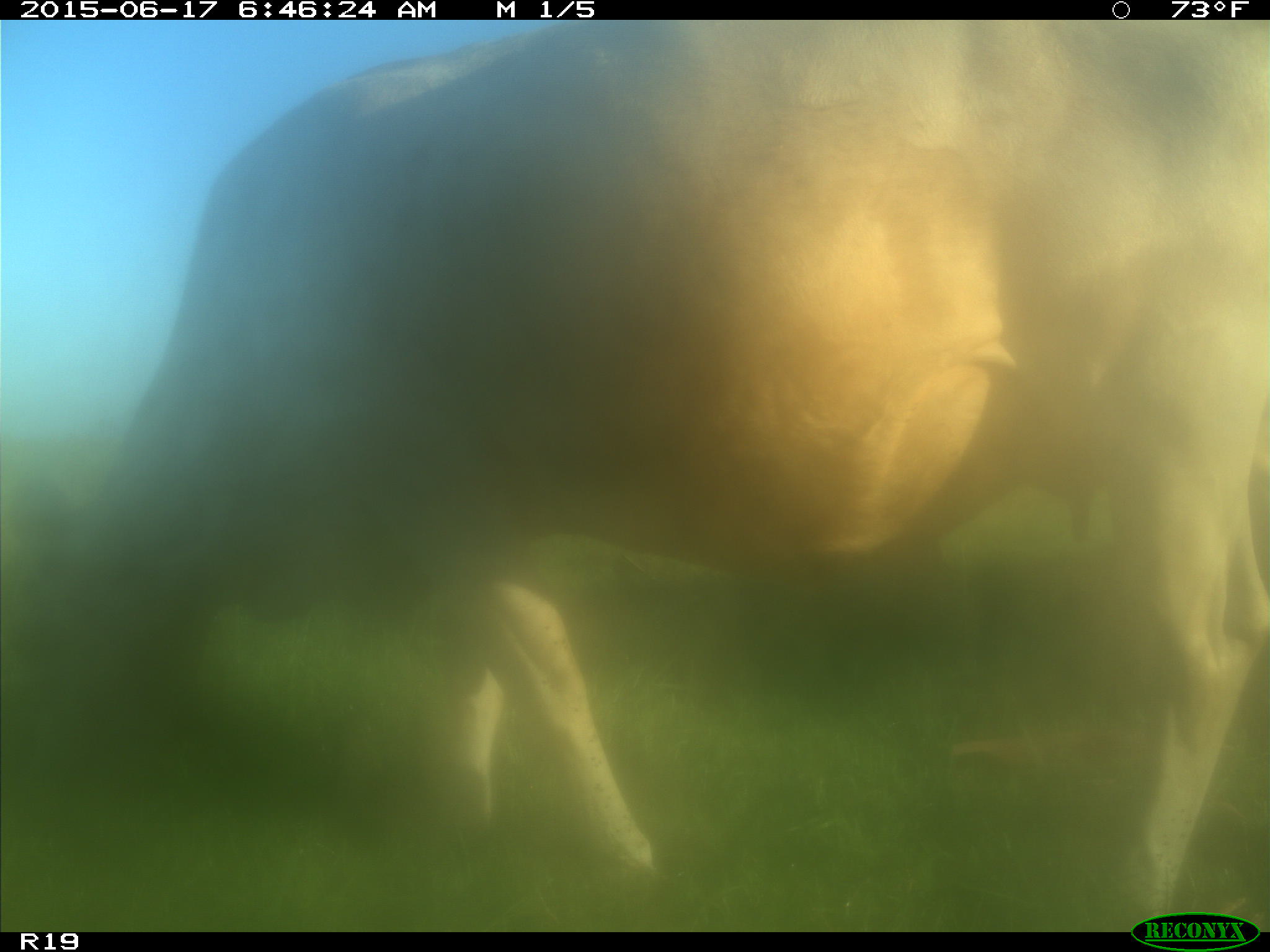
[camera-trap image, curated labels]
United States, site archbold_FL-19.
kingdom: Animalia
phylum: Chordata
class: Mammalia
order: Artiodactyla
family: Bovidae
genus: Bos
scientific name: Bos taurus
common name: domestic cow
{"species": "Bos taurus (domestic cow)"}